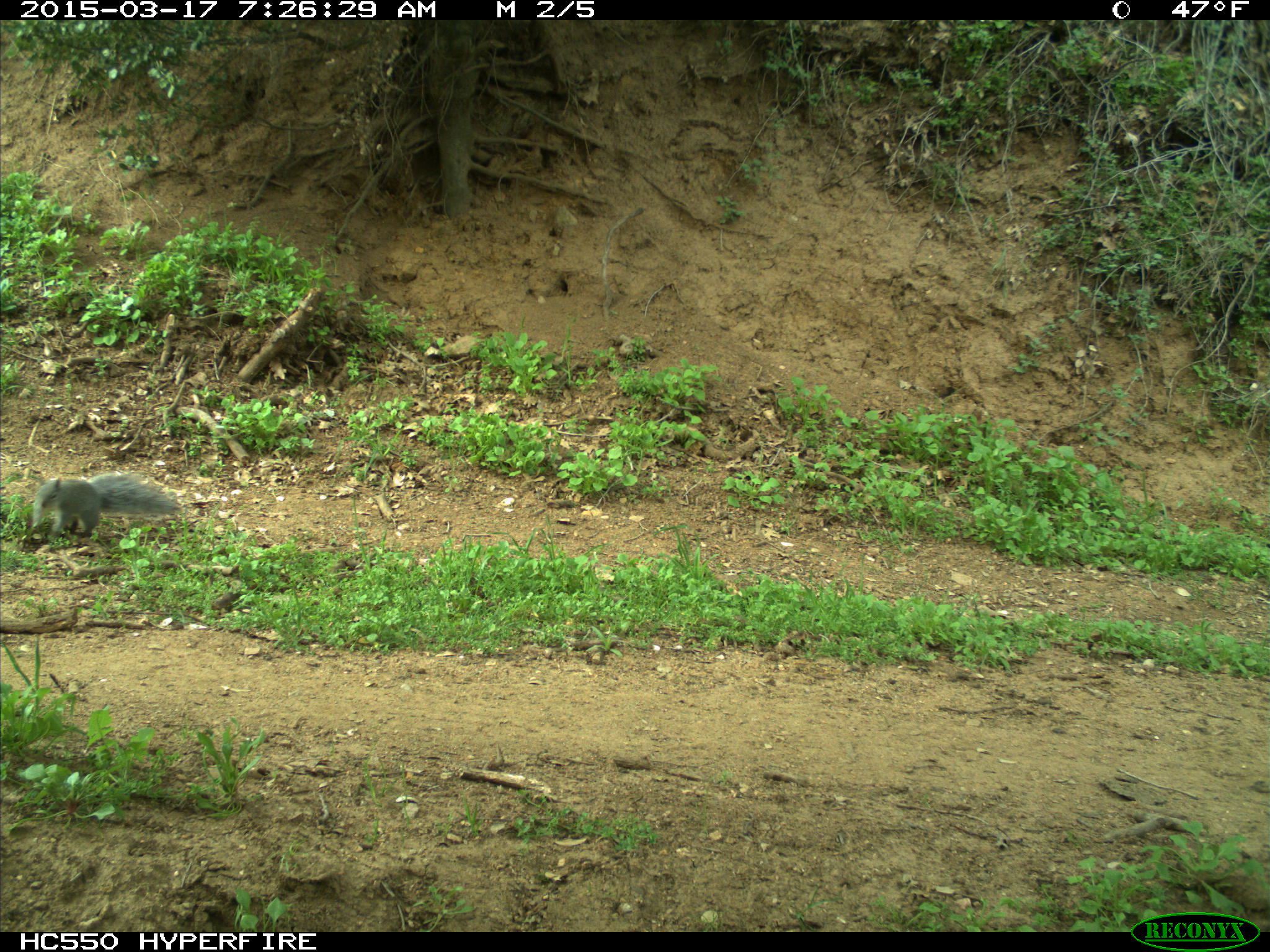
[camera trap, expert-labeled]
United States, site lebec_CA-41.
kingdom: Animalia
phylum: Chordata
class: Mammalia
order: Rodentia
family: Sciuridae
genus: Sciurus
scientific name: Sciurus carolinensis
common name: eastern gray squirrel